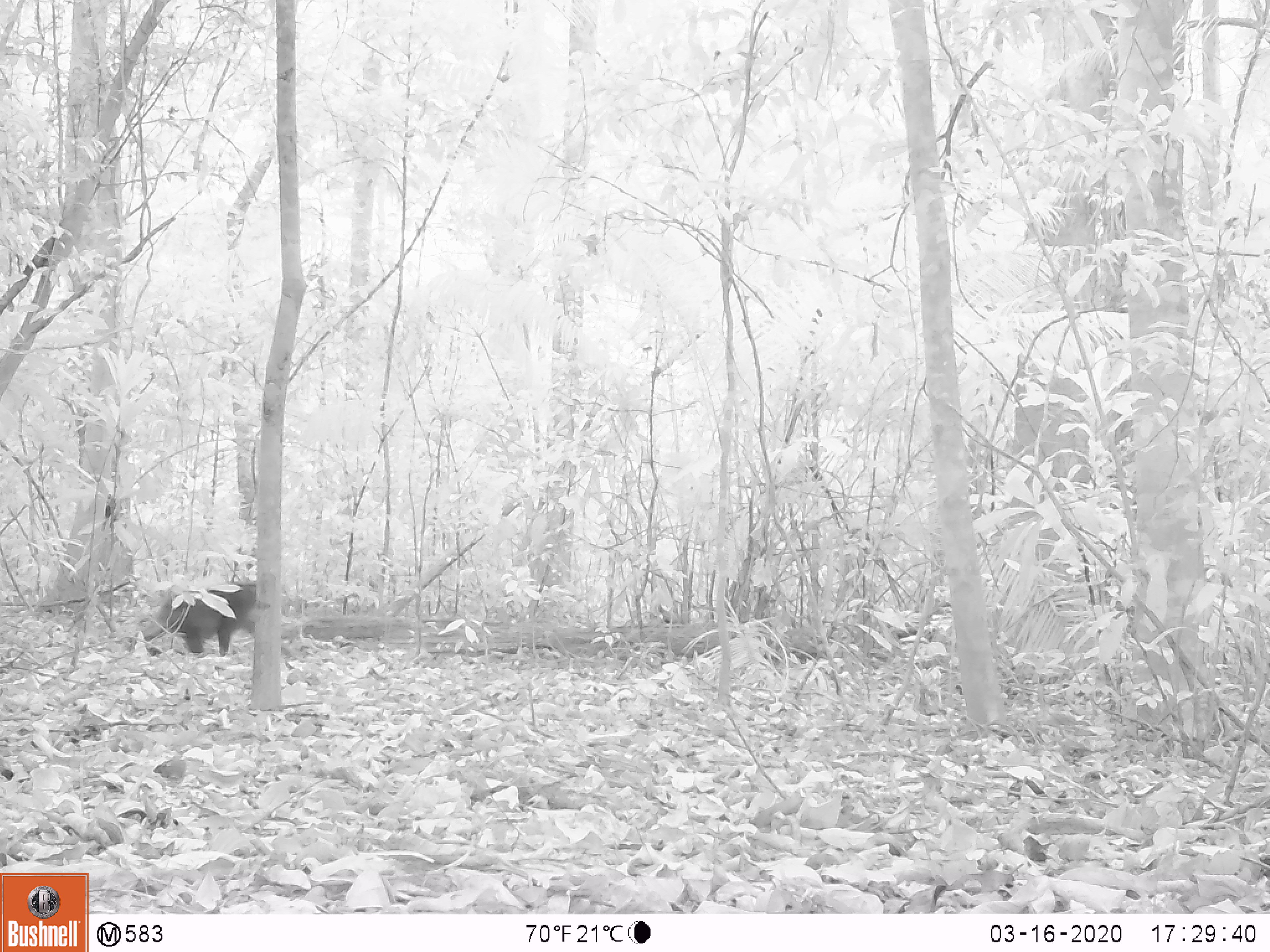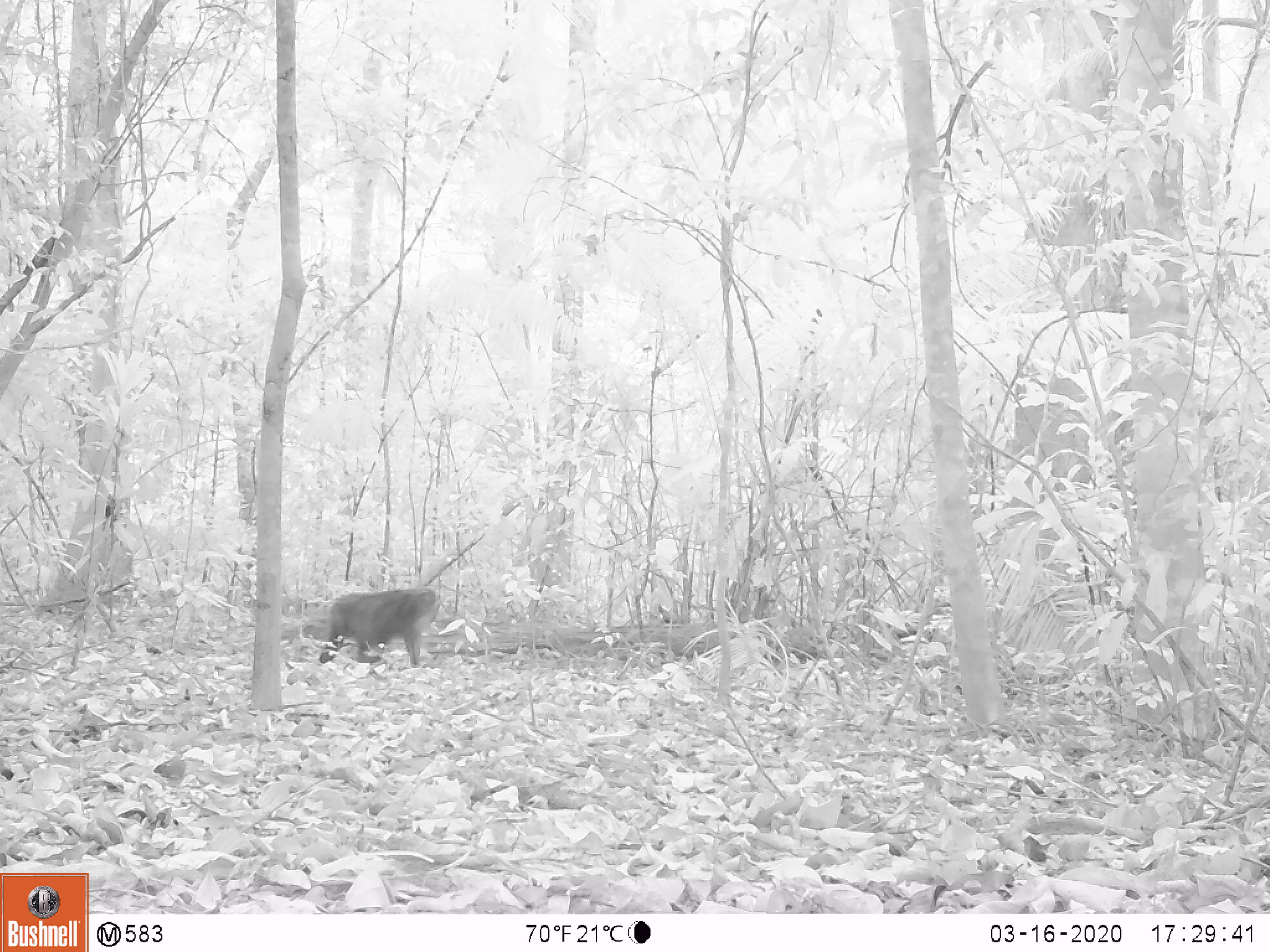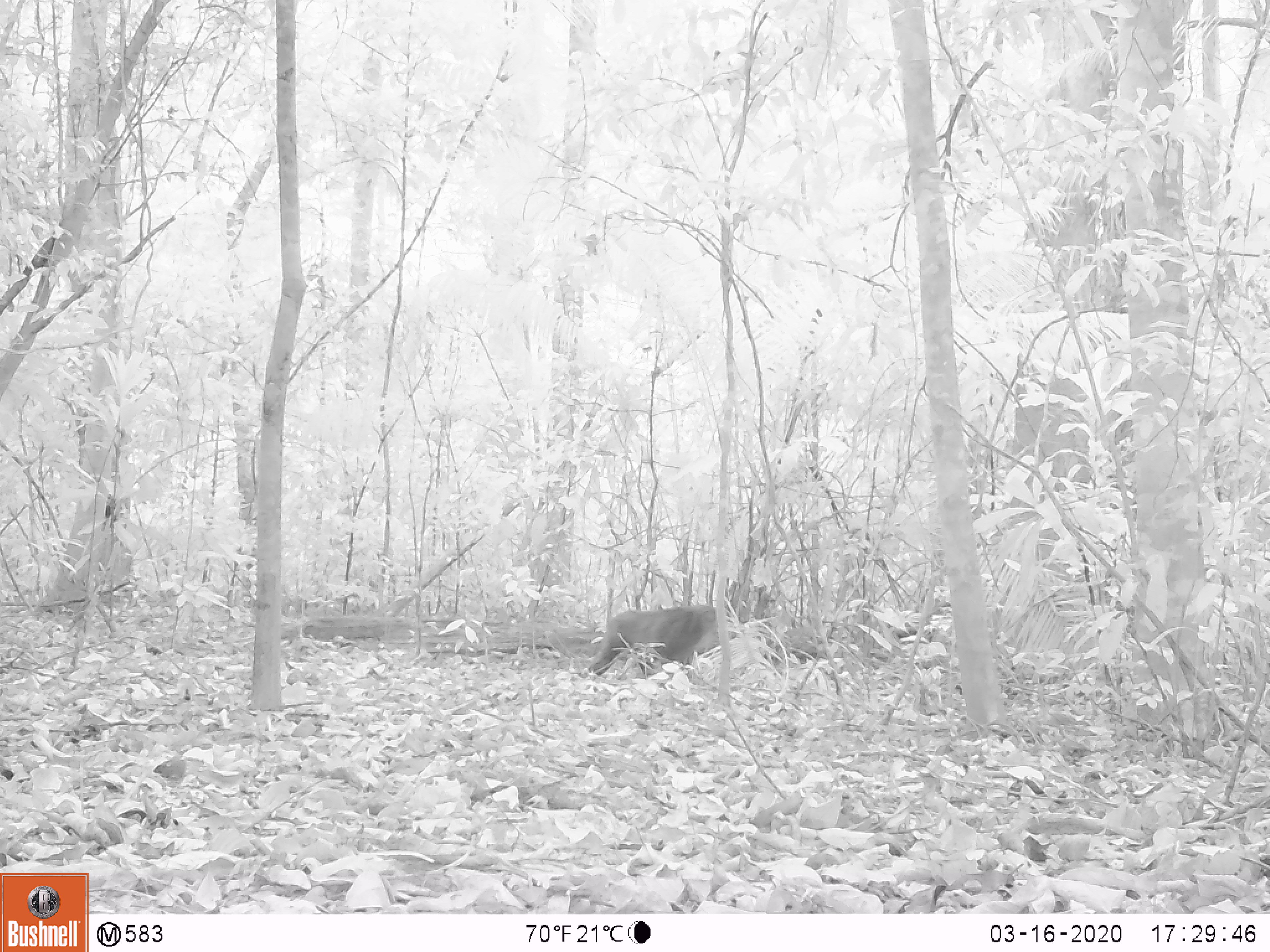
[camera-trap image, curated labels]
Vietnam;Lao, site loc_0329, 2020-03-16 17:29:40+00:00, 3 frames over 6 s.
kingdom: Animalia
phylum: Chordata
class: Mammalia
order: Primates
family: Cercopithecidae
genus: Macaca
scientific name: Macaca arctoides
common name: stump-tailed macaque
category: stump tailed macaque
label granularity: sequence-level